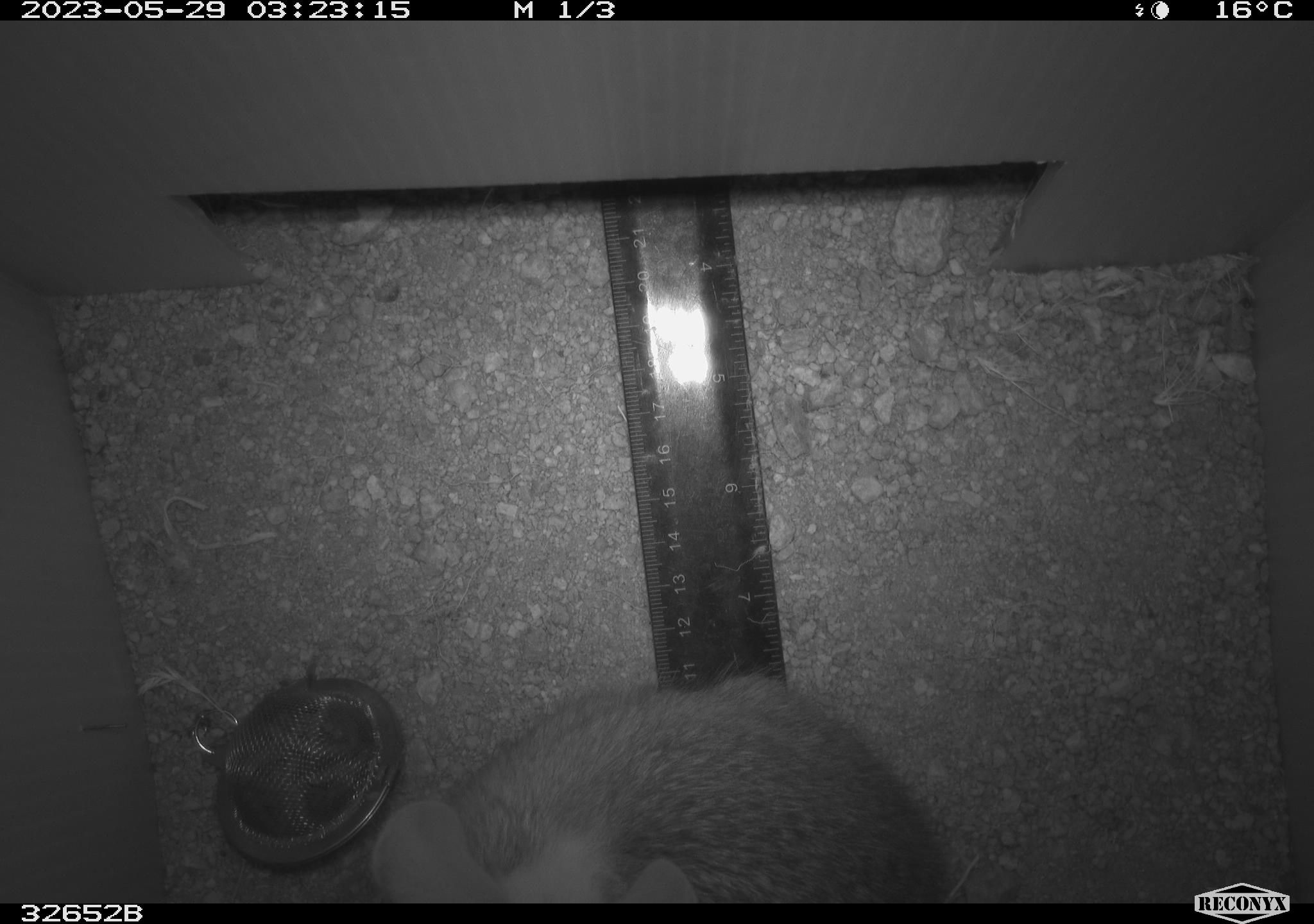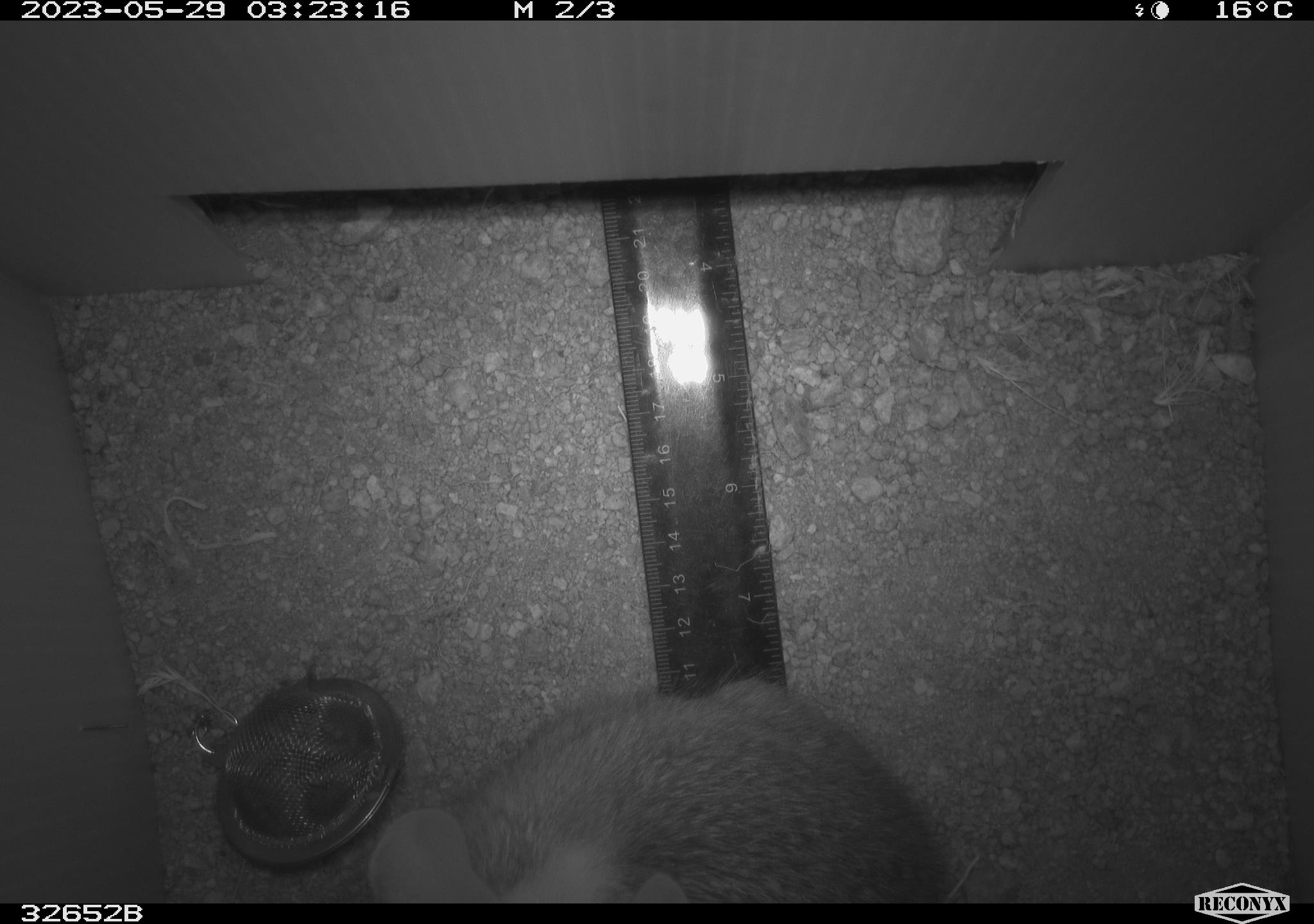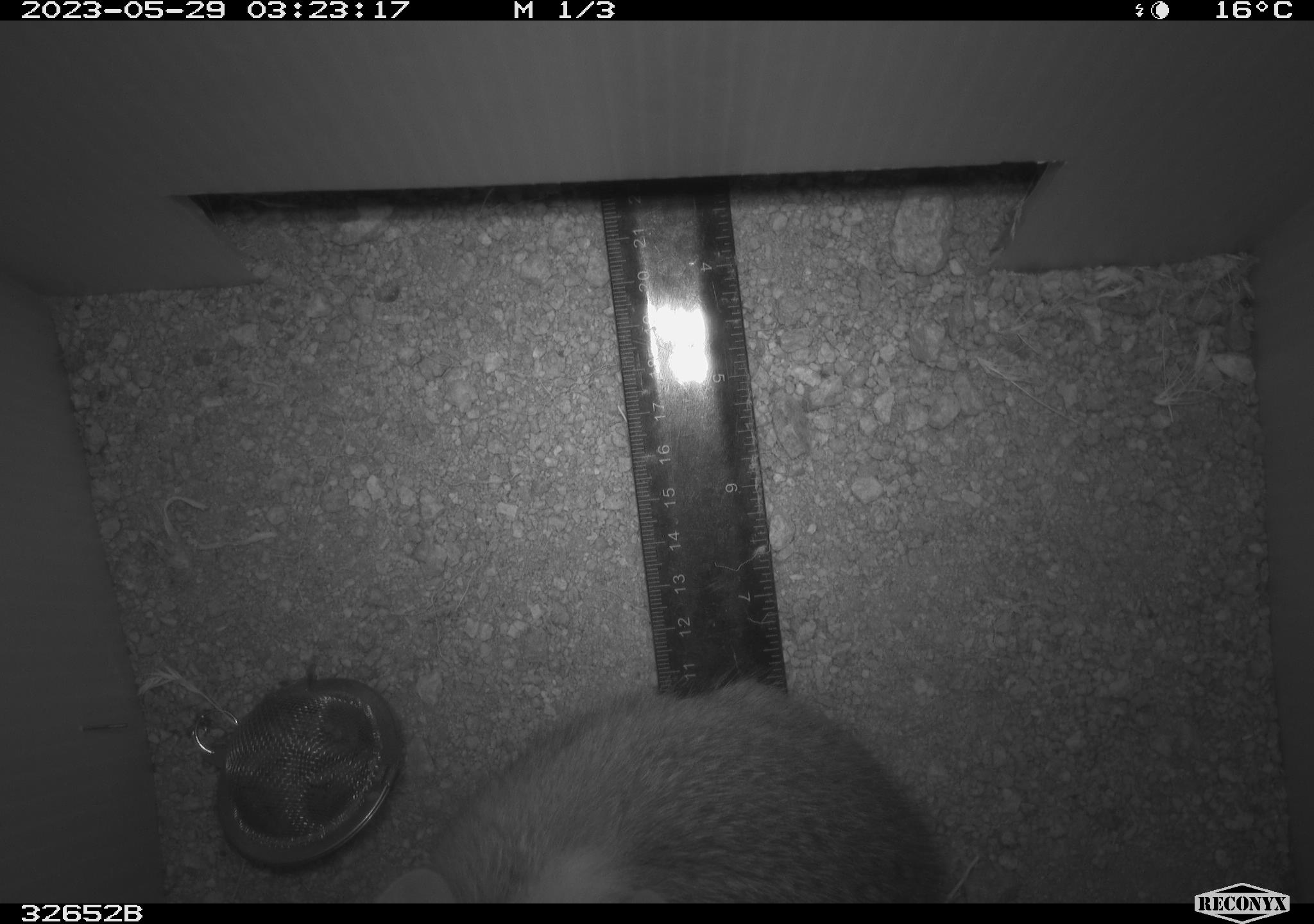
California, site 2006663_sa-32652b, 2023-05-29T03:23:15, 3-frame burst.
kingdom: Animalia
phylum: Chordata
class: Mammalia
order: Lagomorpha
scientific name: Lagomorpha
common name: hares, rabbits, and pikas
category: lagomorpha order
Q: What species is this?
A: Lagomorpha order (hares, rabbits, and pikas) (Lagomorpha).